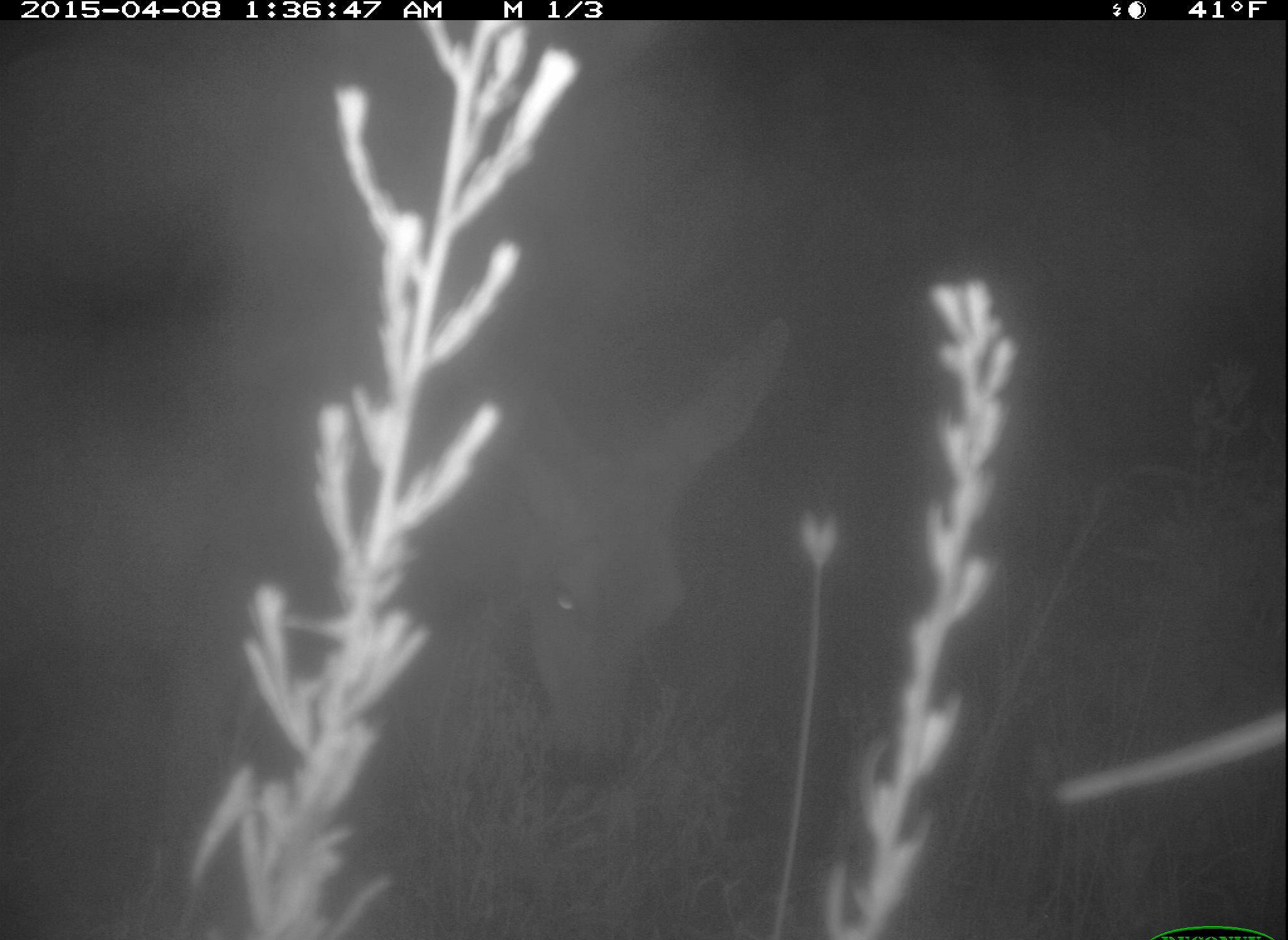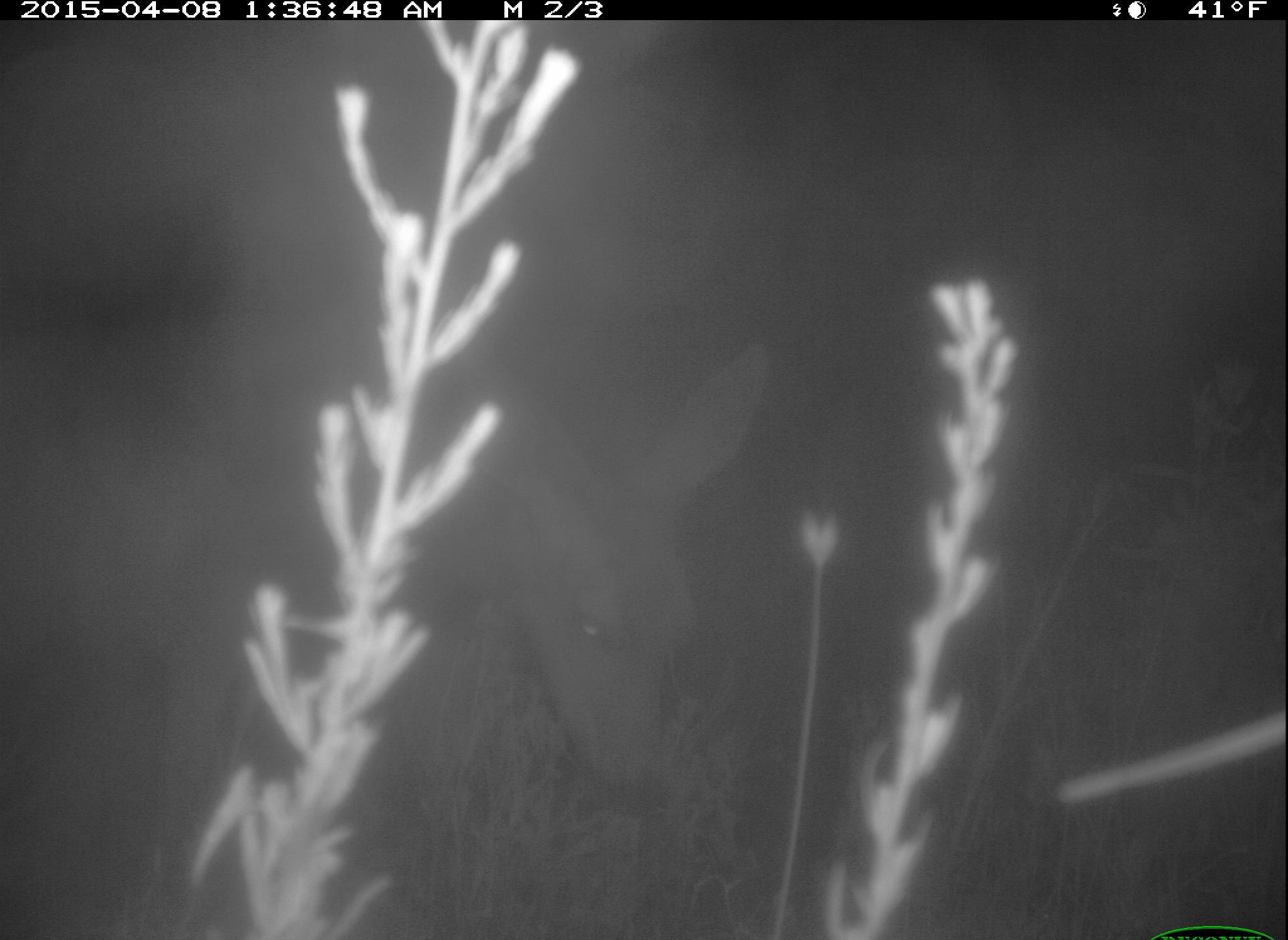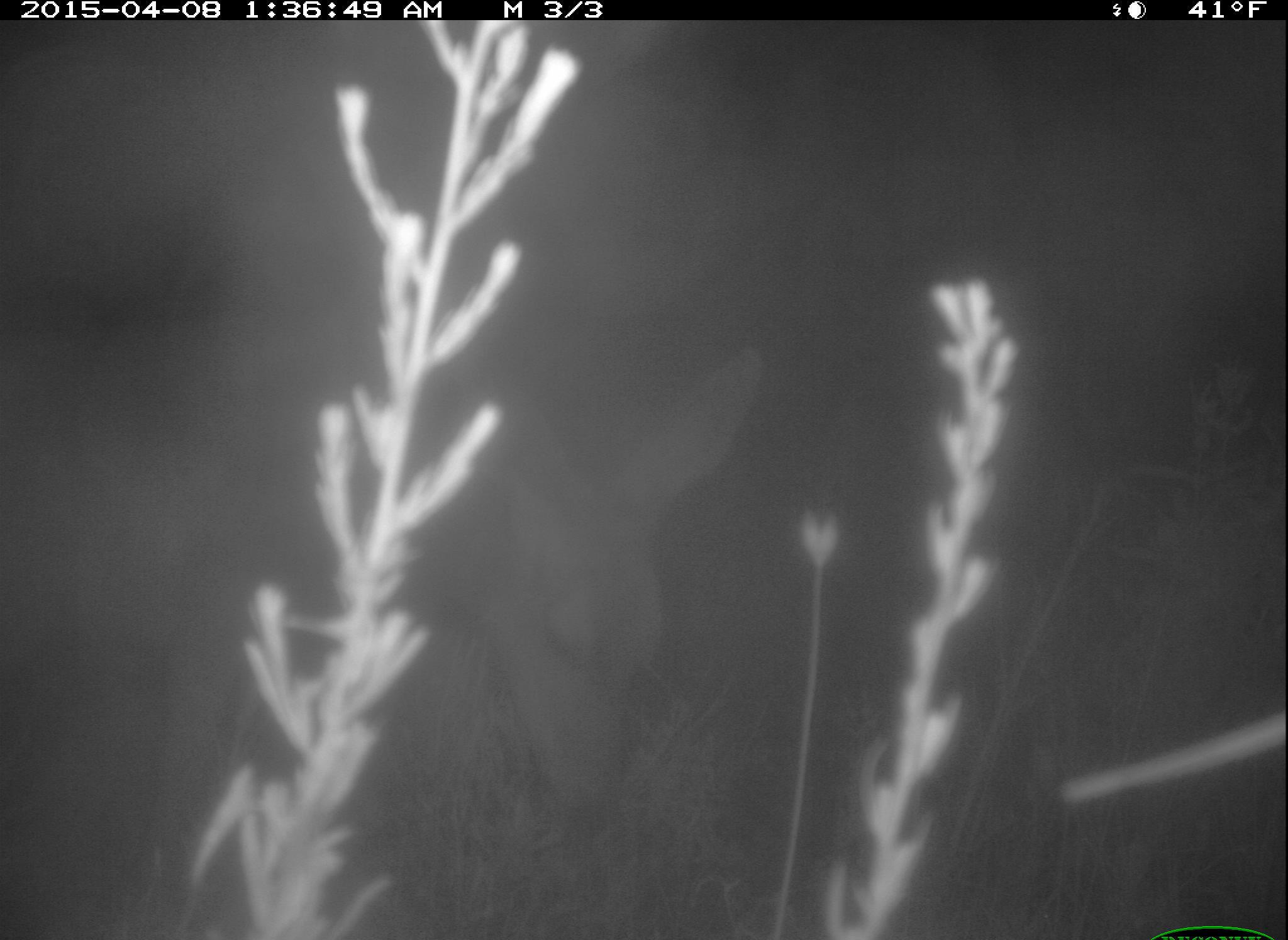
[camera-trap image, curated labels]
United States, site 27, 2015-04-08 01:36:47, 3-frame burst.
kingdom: Animalia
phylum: Chordata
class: Mammalia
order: Artiodactyla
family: Cervidae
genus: Odocoileus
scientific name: Odocoileus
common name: deer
Deer (Odocoileus).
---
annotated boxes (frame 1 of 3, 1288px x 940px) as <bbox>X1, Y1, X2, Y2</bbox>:
deer: <bbox>0, 311, 791, 940</bbox>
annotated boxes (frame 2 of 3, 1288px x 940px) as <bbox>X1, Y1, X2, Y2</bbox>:
deer: <bbox>1, 339, 764, 940</bbox>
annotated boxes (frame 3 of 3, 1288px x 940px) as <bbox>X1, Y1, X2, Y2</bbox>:
deer: <bbox>1, 342, 772, 940</bbox>